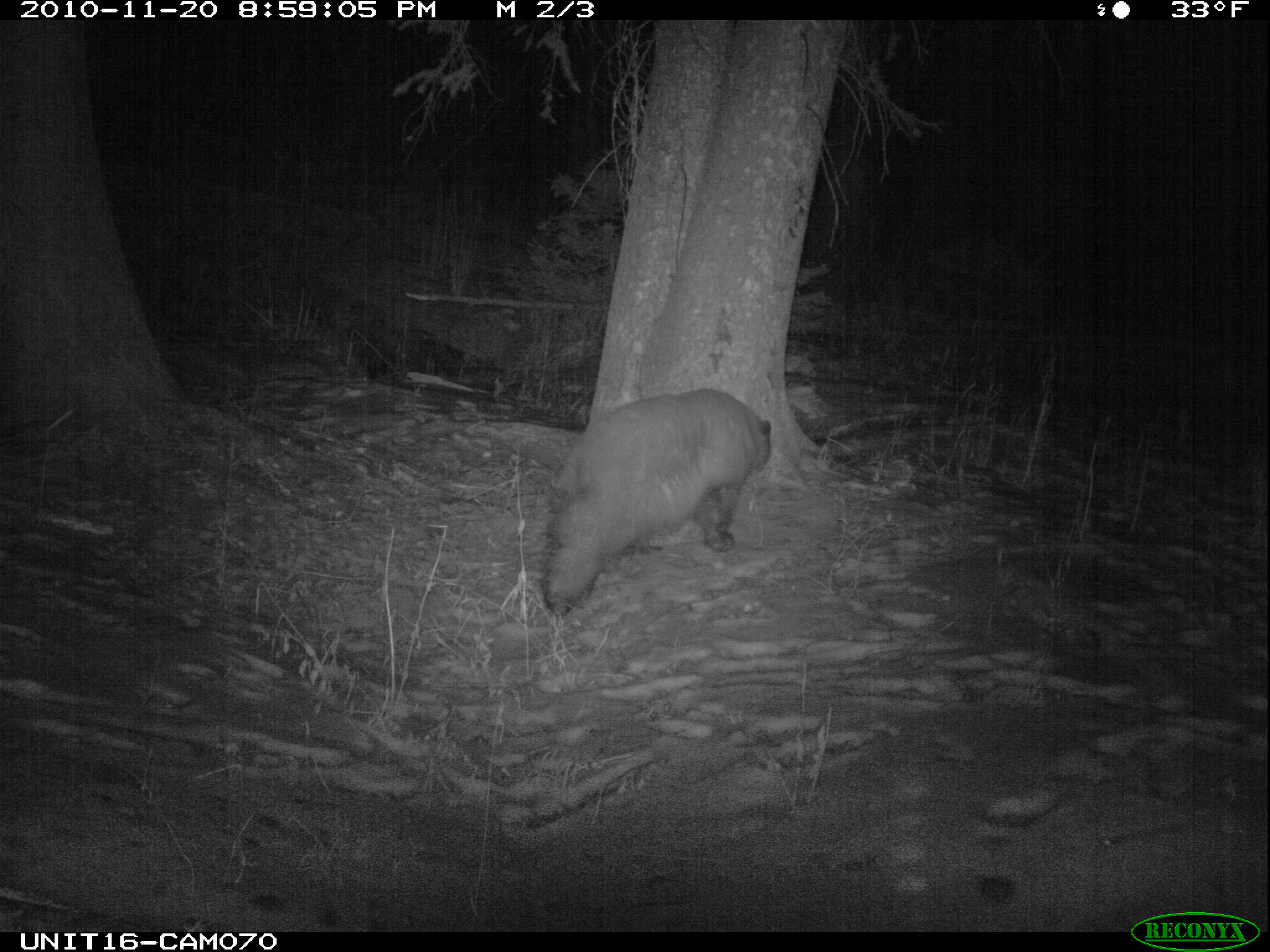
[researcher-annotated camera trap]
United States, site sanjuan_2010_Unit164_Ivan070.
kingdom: Animalia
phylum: Chordata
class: Mammalia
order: Carnivora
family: Ursidae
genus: Ursus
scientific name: Ursus americanus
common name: american black bear